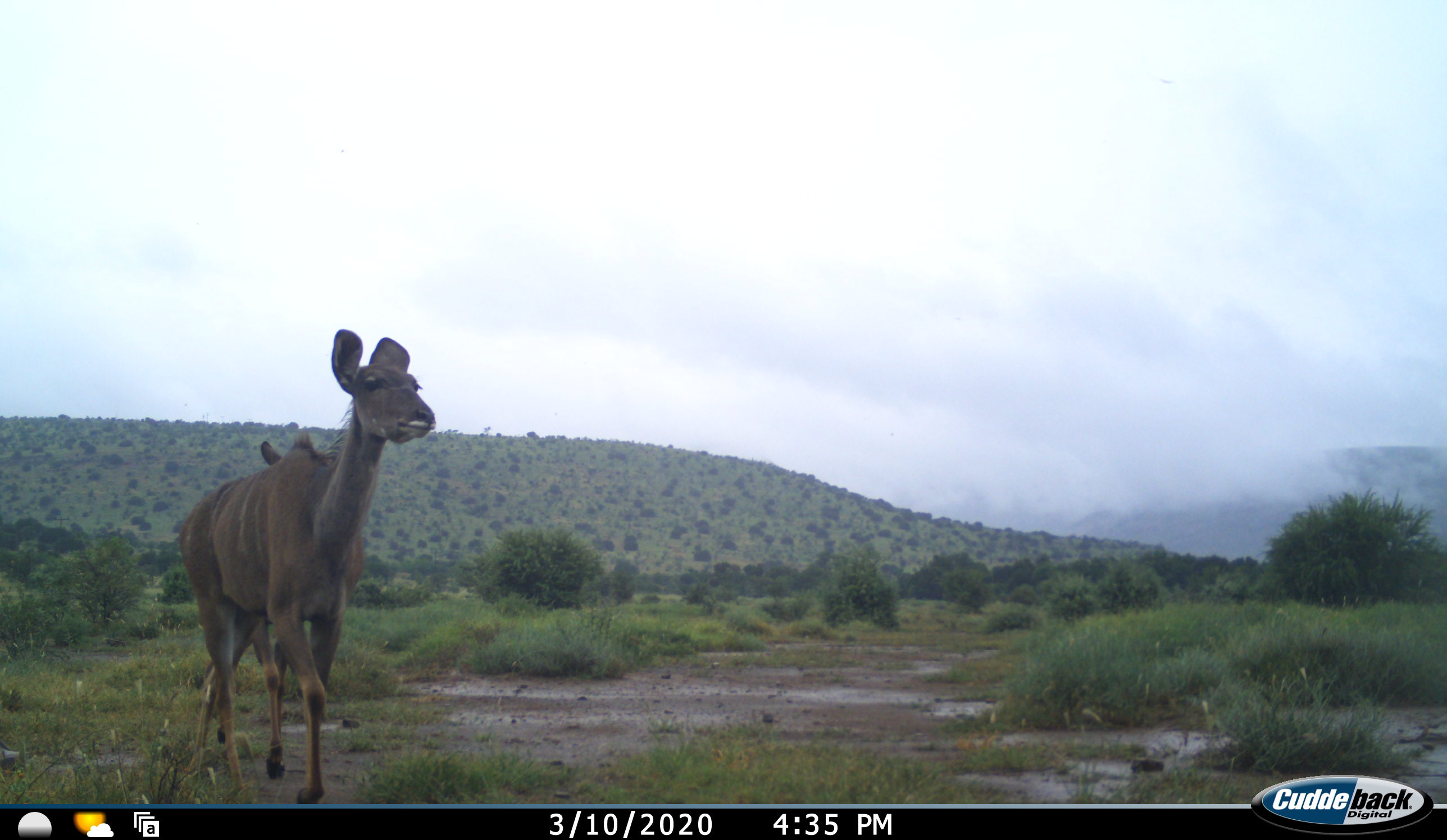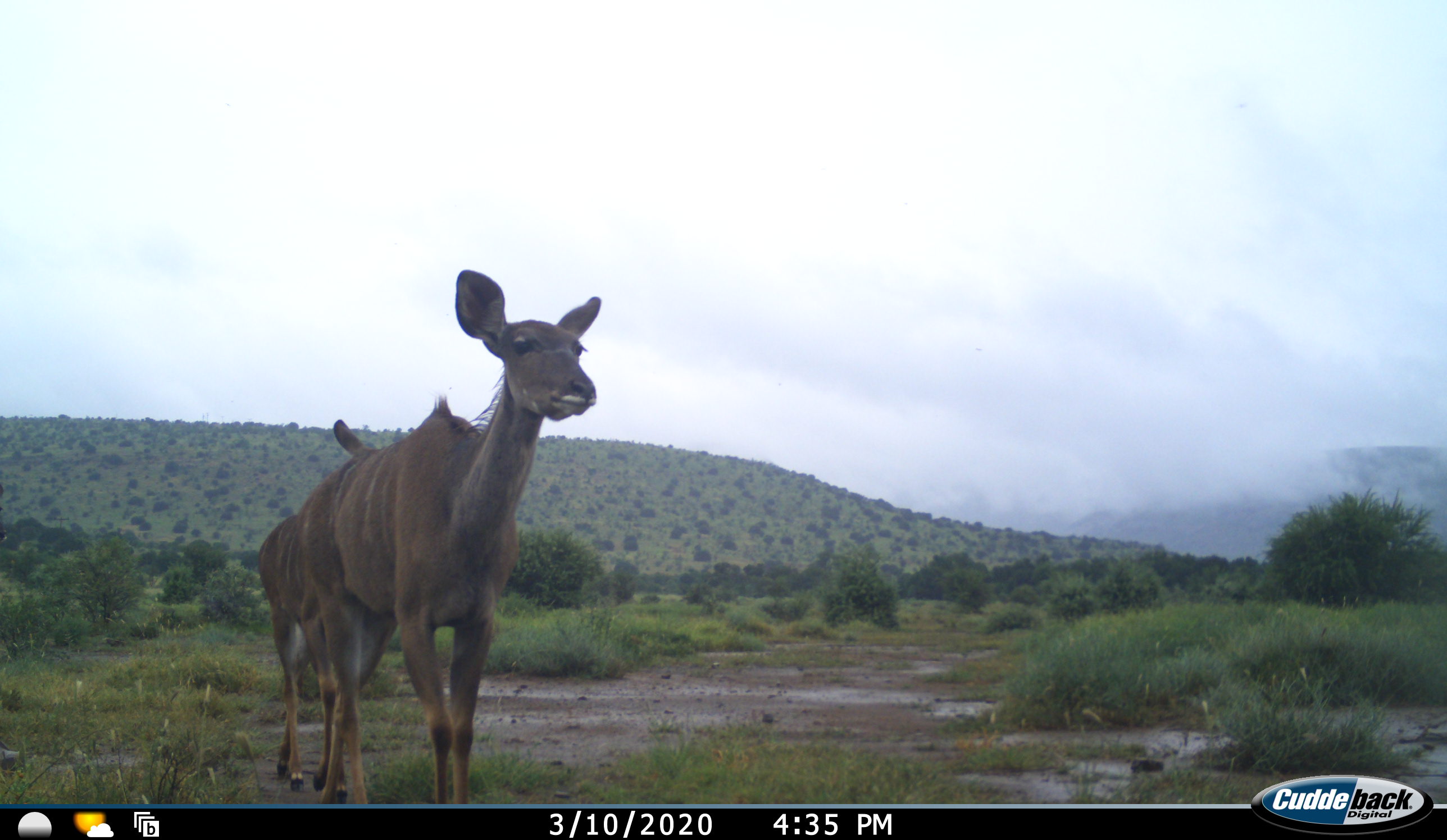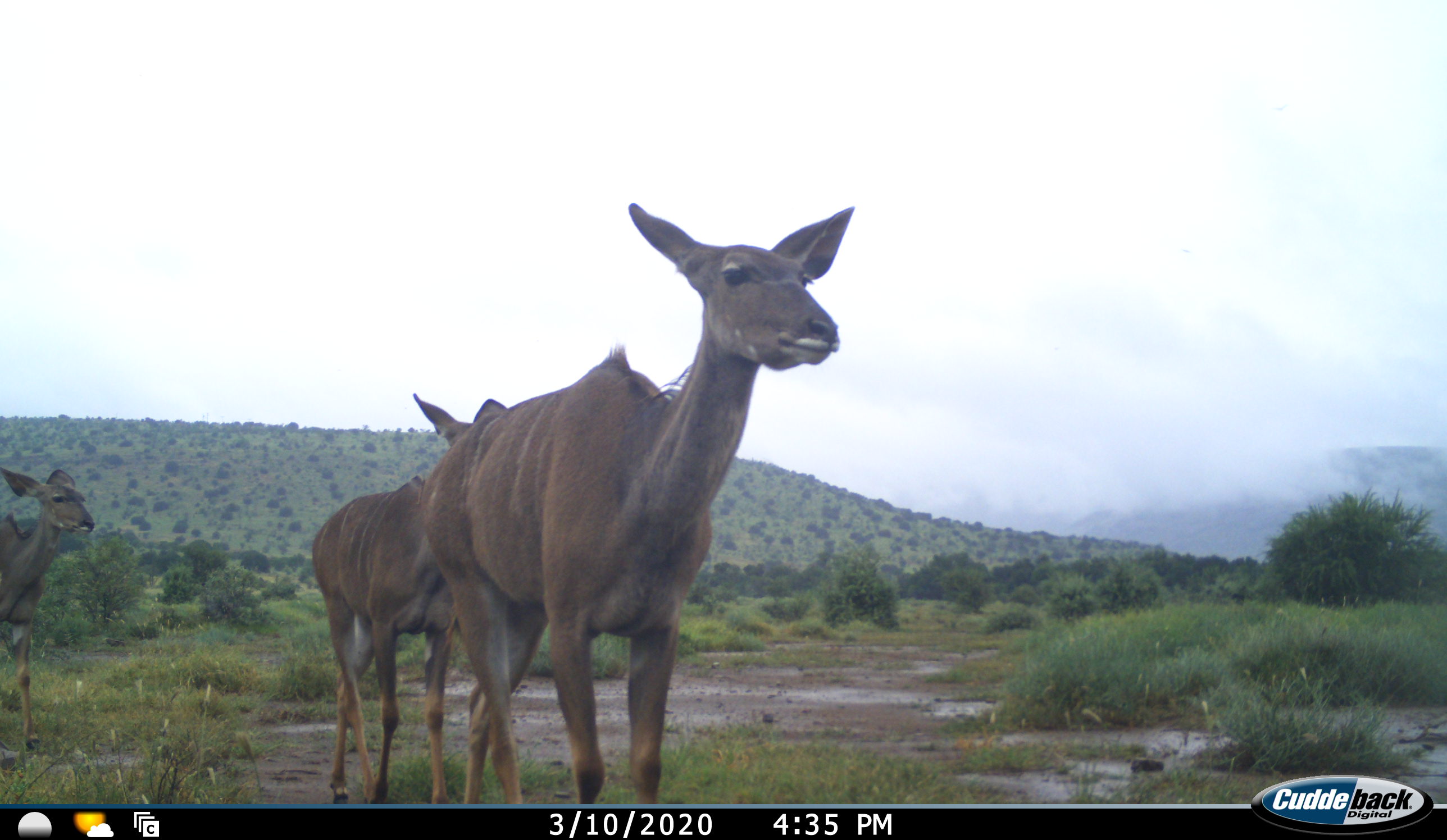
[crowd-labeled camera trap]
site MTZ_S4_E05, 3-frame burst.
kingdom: Animalia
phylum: Chordata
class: Mammalia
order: Artiodactyla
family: Bovidae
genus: Tragelaphus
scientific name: Tragelaphus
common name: kudu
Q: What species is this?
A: Kudu (Tragelaphus).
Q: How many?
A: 3.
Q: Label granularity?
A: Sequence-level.